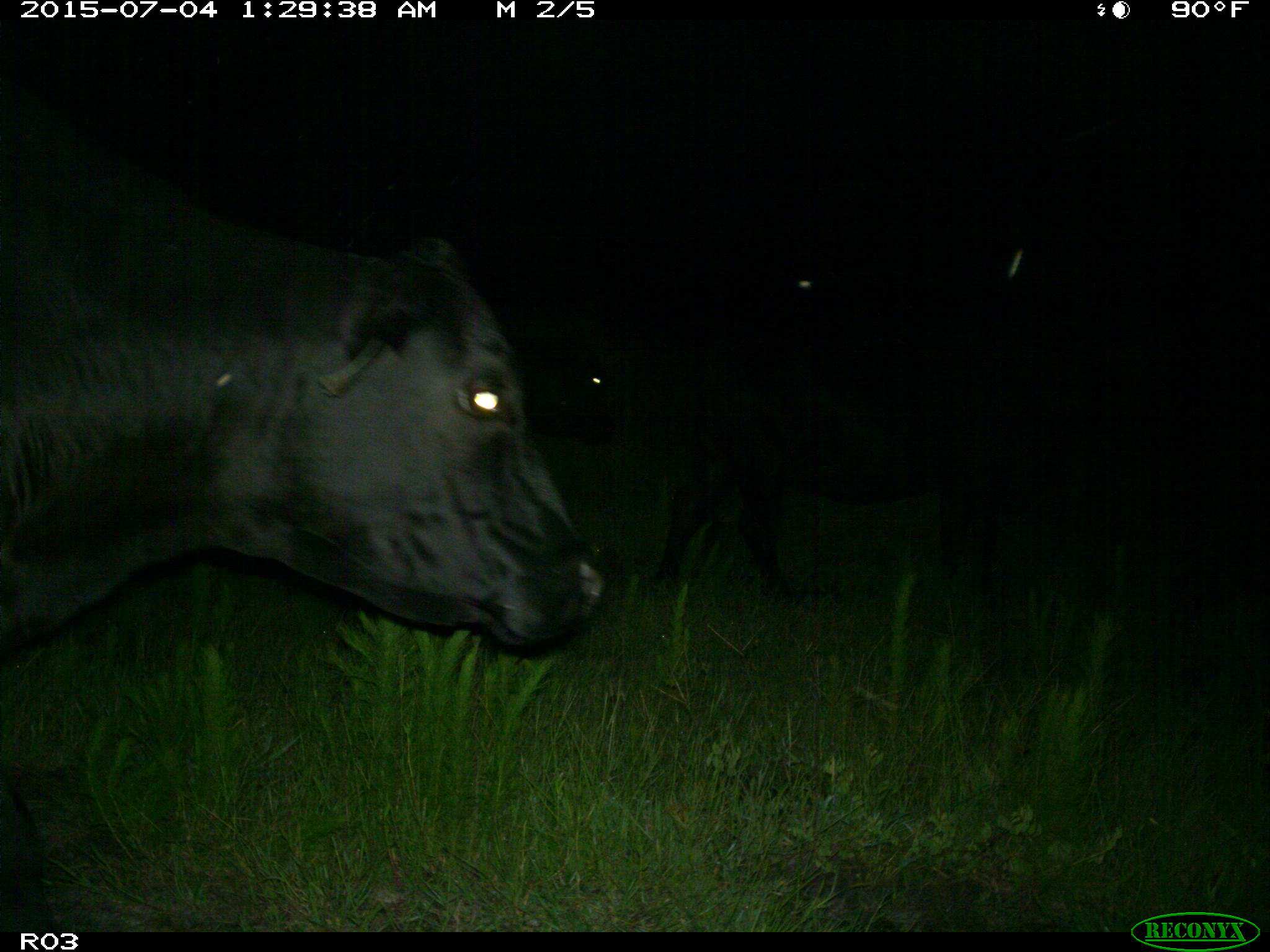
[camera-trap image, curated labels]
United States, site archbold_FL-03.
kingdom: Animalia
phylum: Chordata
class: Mammalia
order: Artiodactyla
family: Bovidae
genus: Bos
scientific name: Bos taurus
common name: domestic cow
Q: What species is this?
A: Bos taurus (domestic cow).